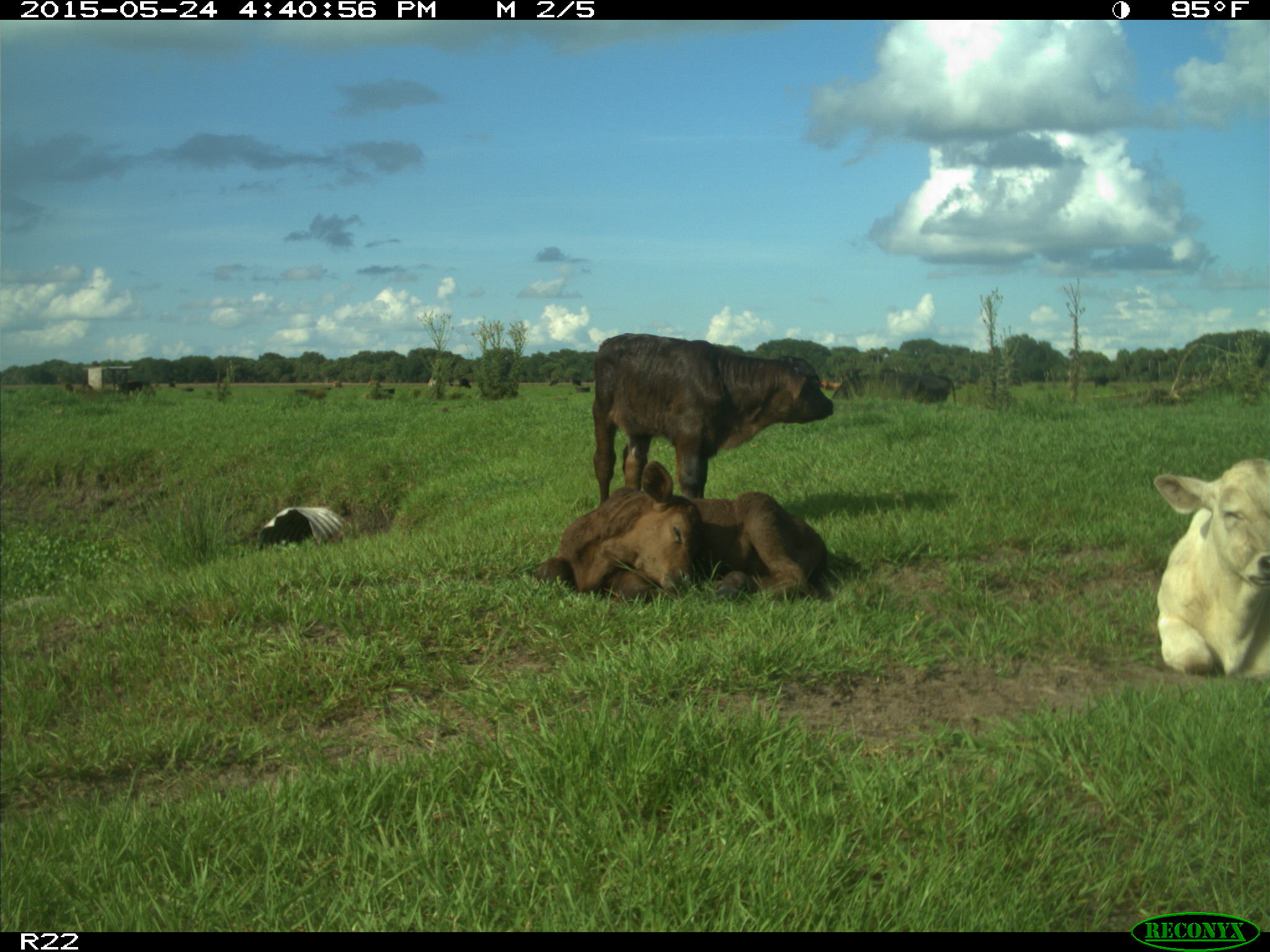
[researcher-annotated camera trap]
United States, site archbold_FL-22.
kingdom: Animalia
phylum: Chordata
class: Mammalia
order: Artiodactyla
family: Bovidae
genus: Bos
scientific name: Bos taurus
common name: domestic cow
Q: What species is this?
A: Bos taurus (domestic cow).